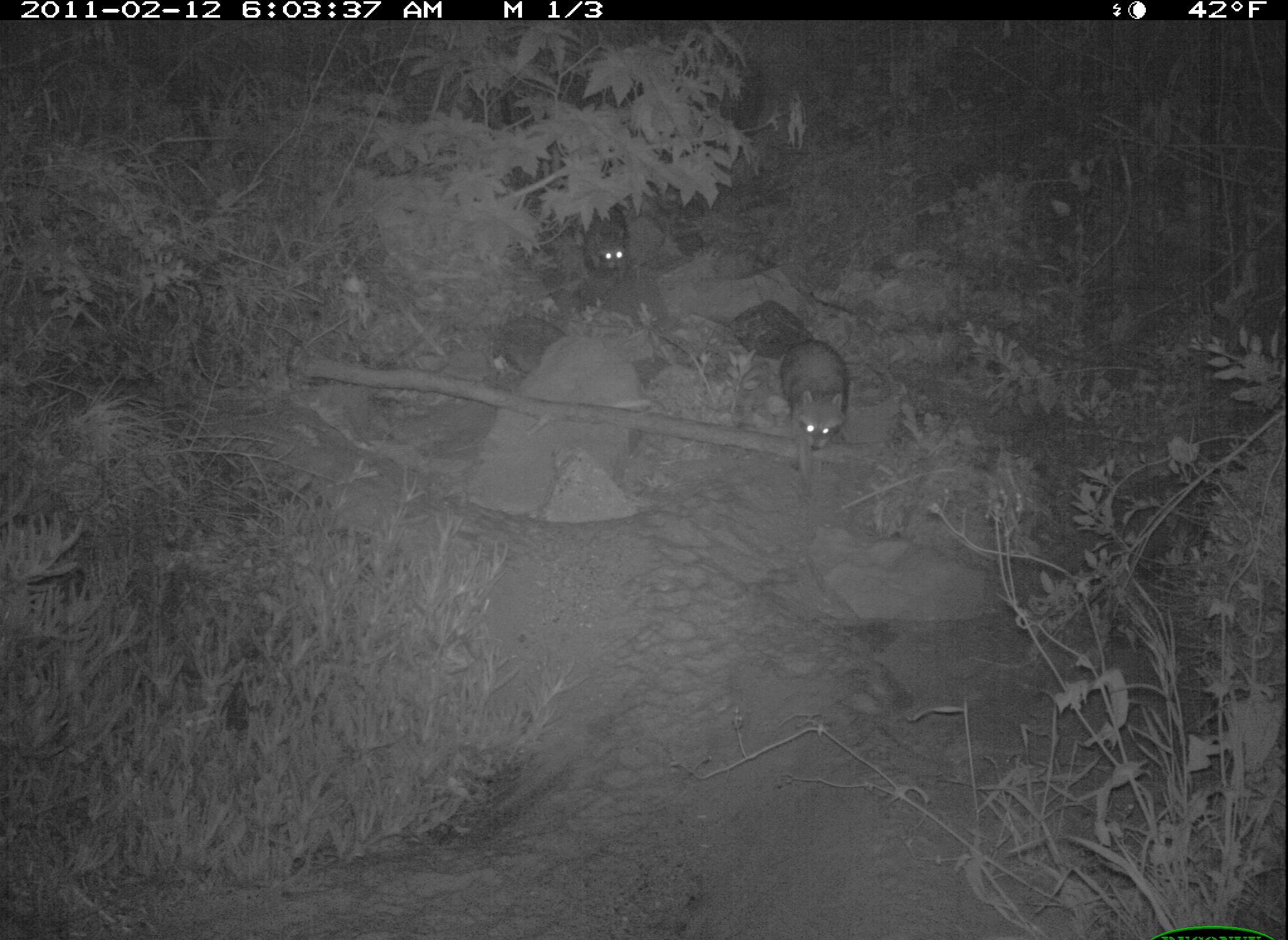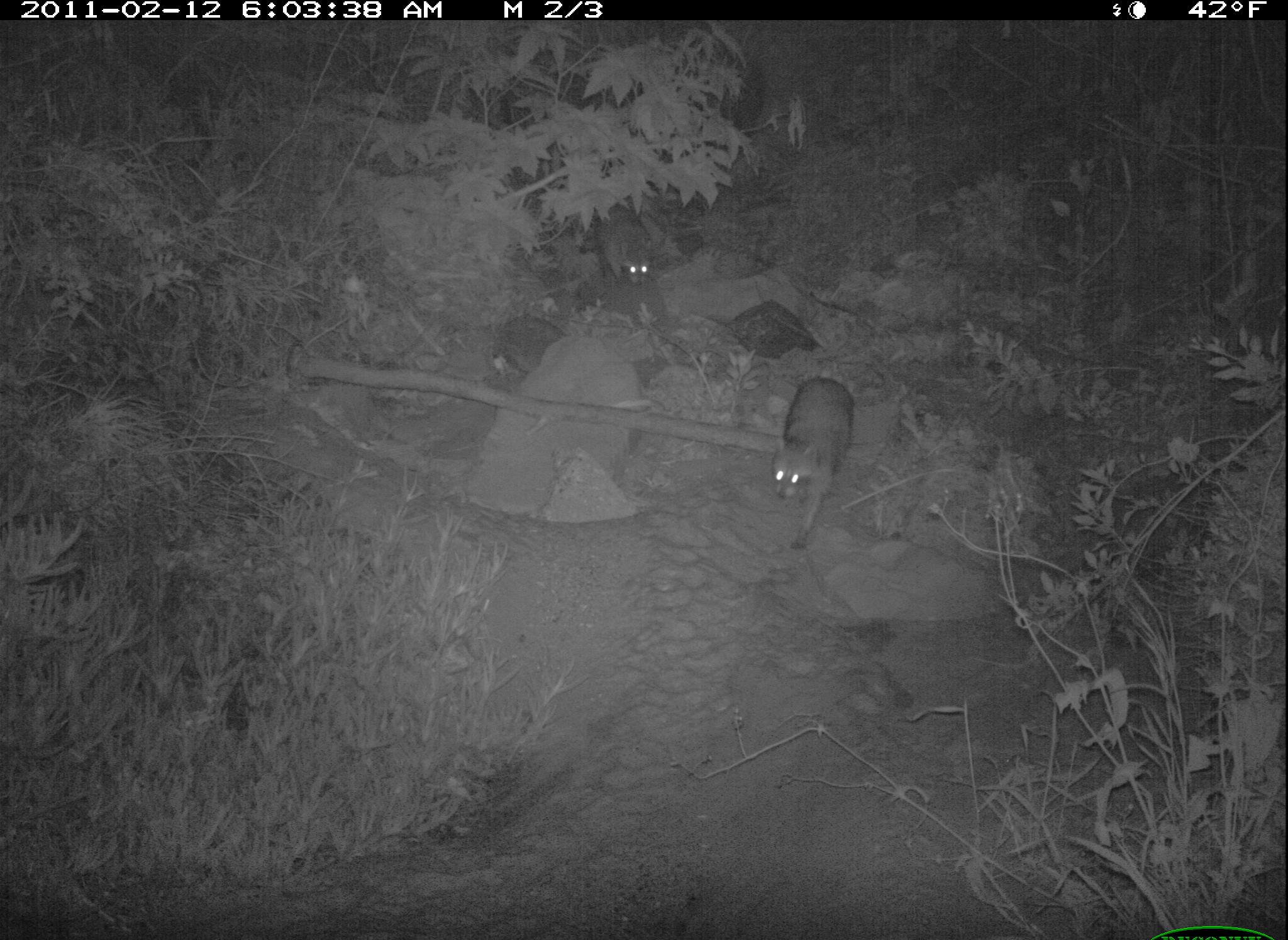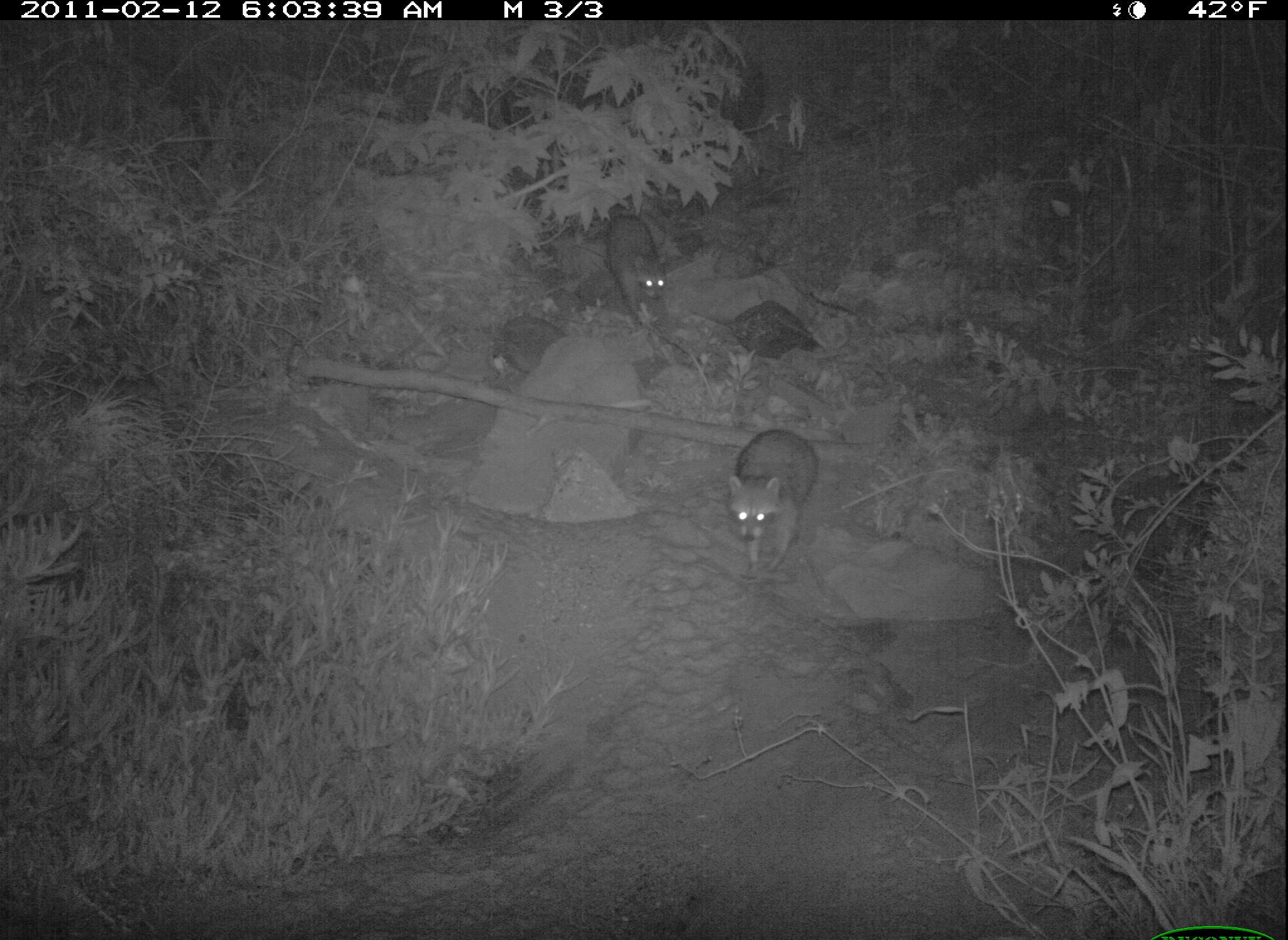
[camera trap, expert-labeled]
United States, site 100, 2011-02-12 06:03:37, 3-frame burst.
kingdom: Animalia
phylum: Chordata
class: Mammalia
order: Carnivora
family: Procyonidae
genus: Procyon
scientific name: Procyon lotor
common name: raccoon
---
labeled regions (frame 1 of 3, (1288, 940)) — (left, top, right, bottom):
raccoon: (774, 330, 865, 486); (565, 187, 649, 296)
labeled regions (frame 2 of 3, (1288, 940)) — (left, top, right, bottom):
raccoon: (741, 351, 887, 572); (589, 190, 663, 296)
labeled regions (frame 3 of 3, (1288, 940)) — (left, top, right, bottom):
raccoon: (716, 417, 829, 588); (597, 205, 683, 335)